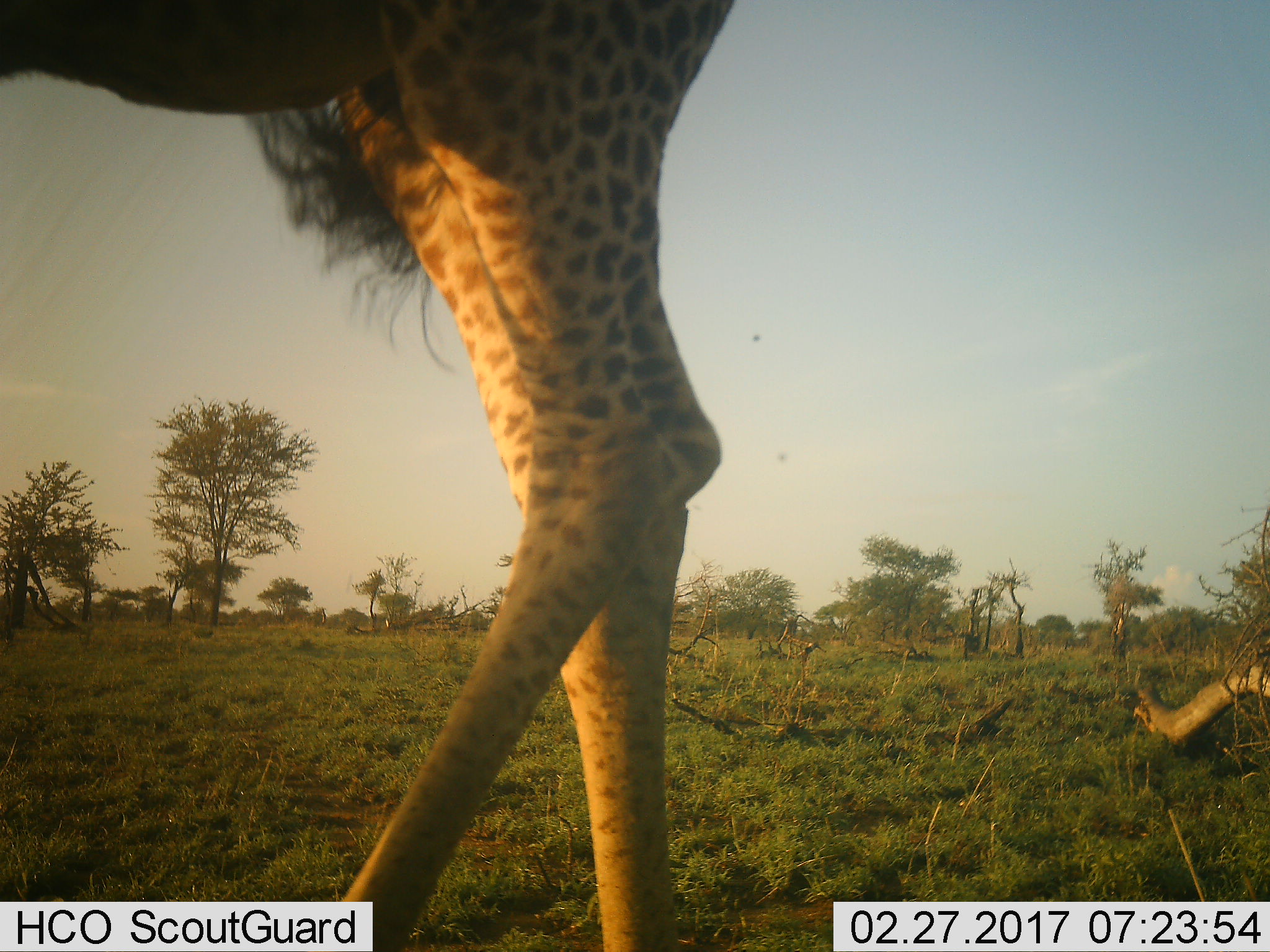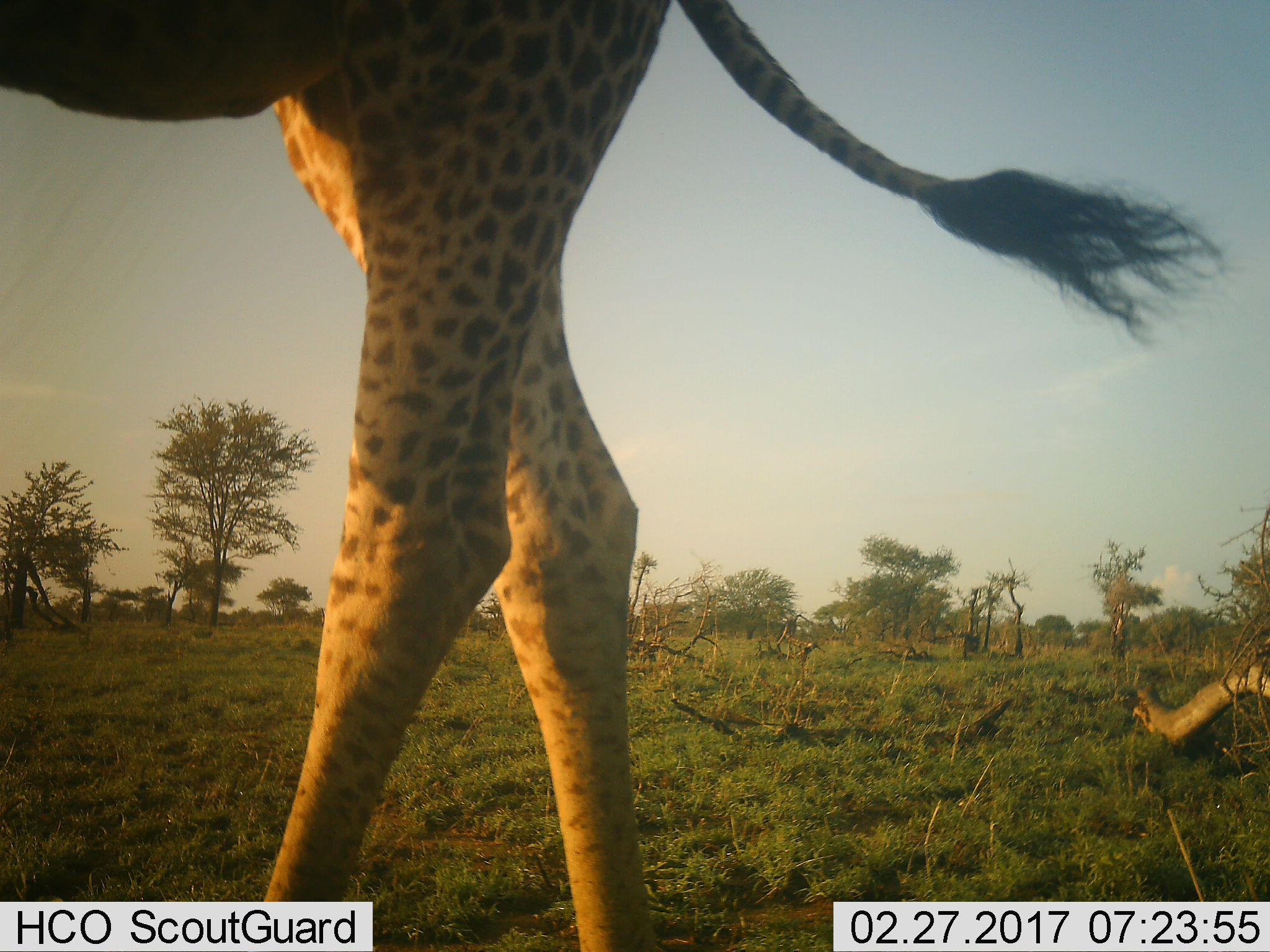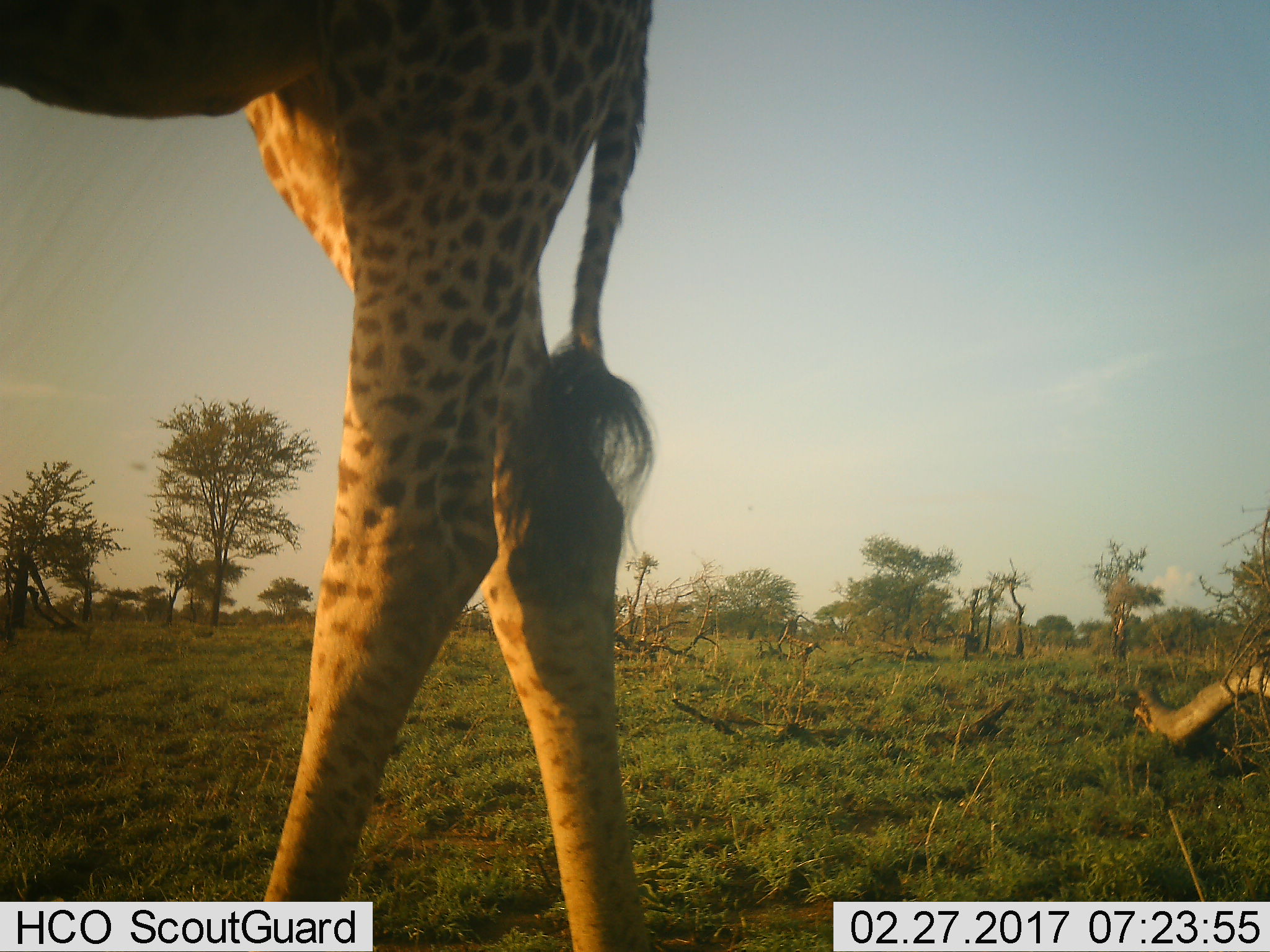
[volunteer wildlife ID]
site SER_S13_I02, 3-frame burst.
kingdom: Animalia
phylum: Chordata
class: Mammalia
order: Artiodactyla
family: Giraffidae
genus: Giraffa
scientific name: Giraffa camelopardalis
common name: giraffe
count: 1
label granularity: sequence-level